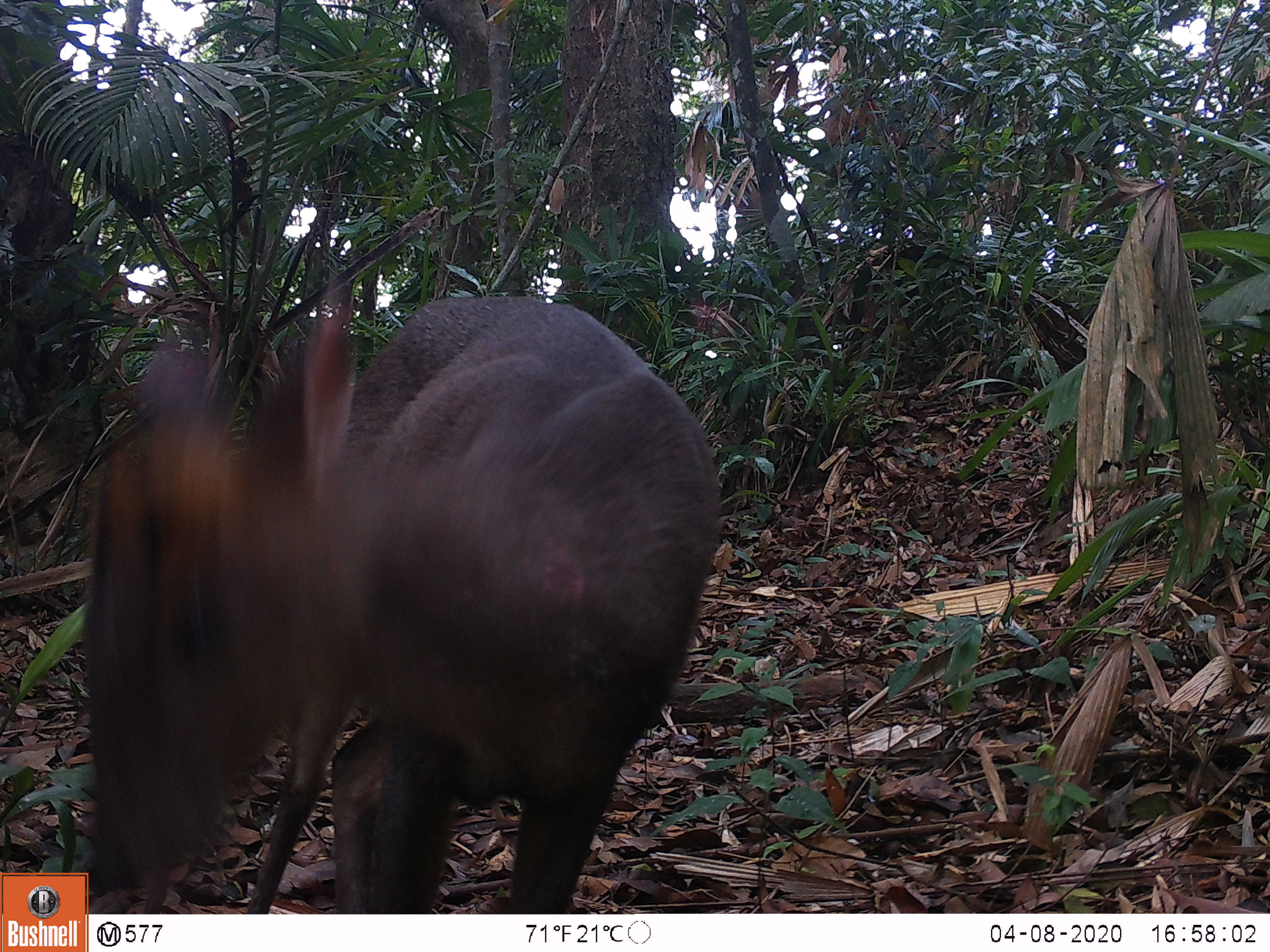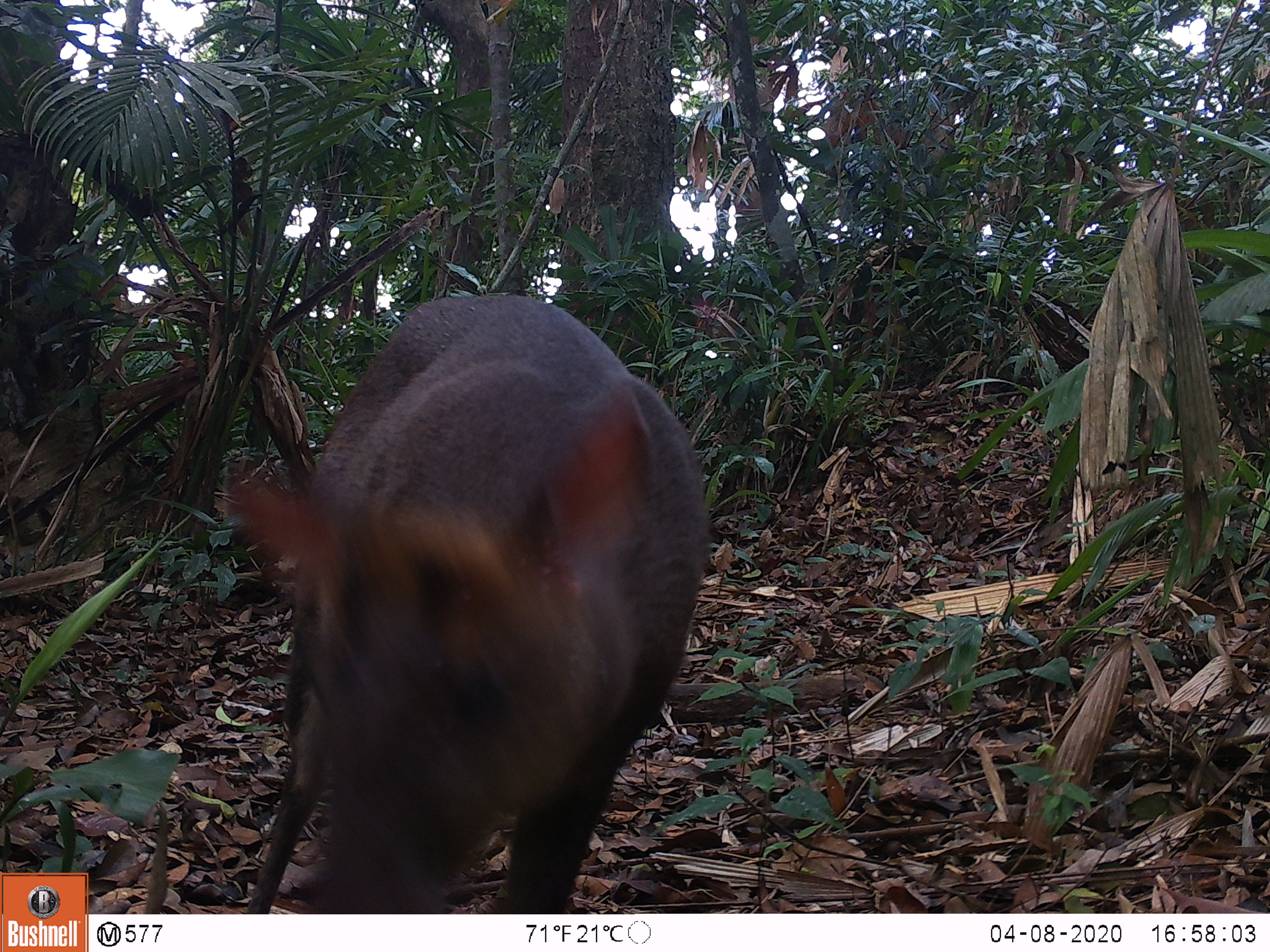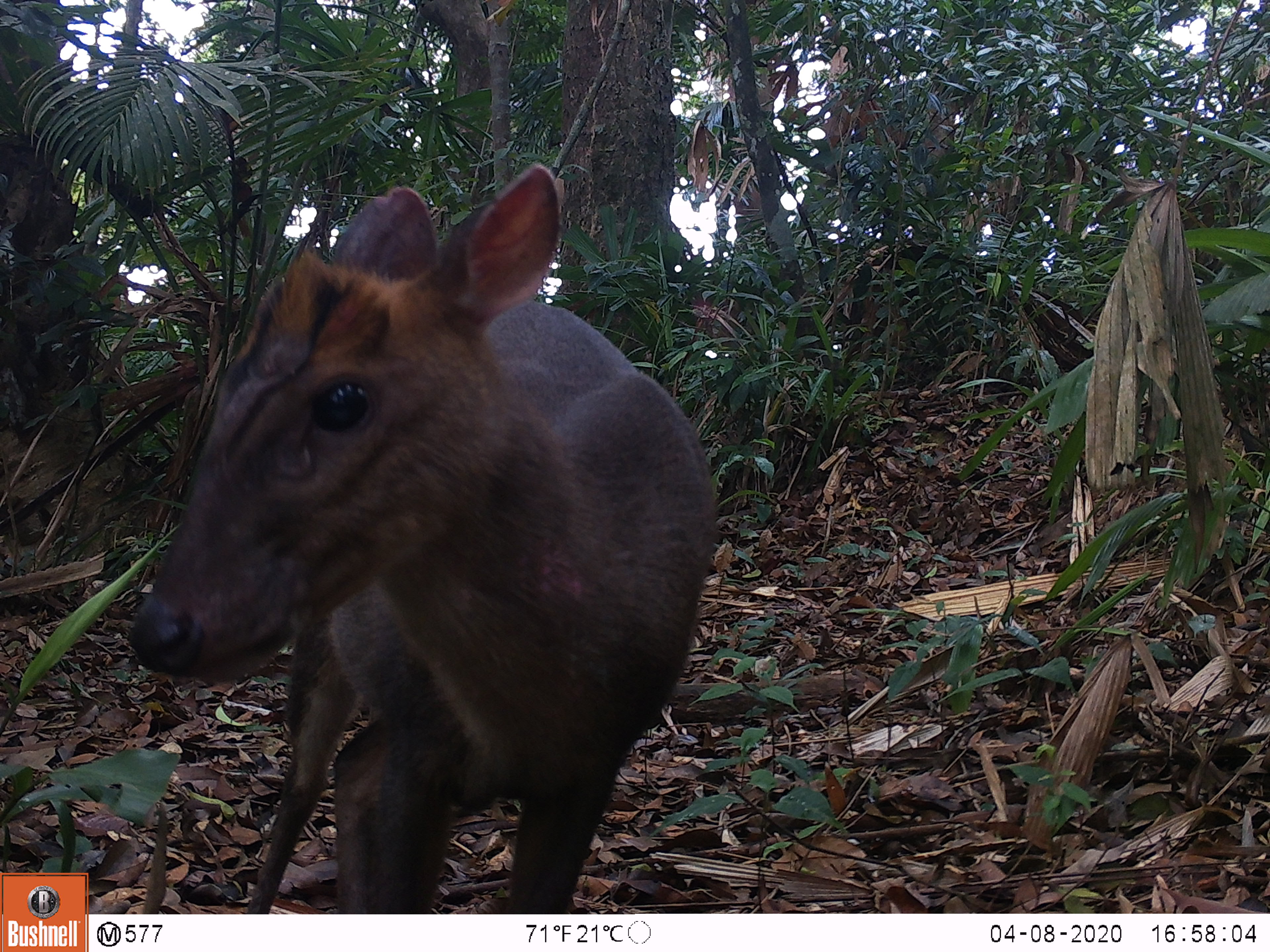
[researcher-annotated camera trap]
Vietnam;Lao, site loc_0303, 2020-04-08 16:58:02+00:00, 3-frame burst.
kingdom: Animalia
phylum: Chordata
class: Mammalia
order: Artiodactyla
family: Cervidae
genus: Muntiacus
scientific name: Muntiacus rooseveltorum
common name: roosevelt's muntjac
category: roosevelts muntjac group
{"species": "roosevelts muntjac group (roosevelt's muntjac) (Muntiacus rooseveltorum)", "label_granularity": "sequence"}